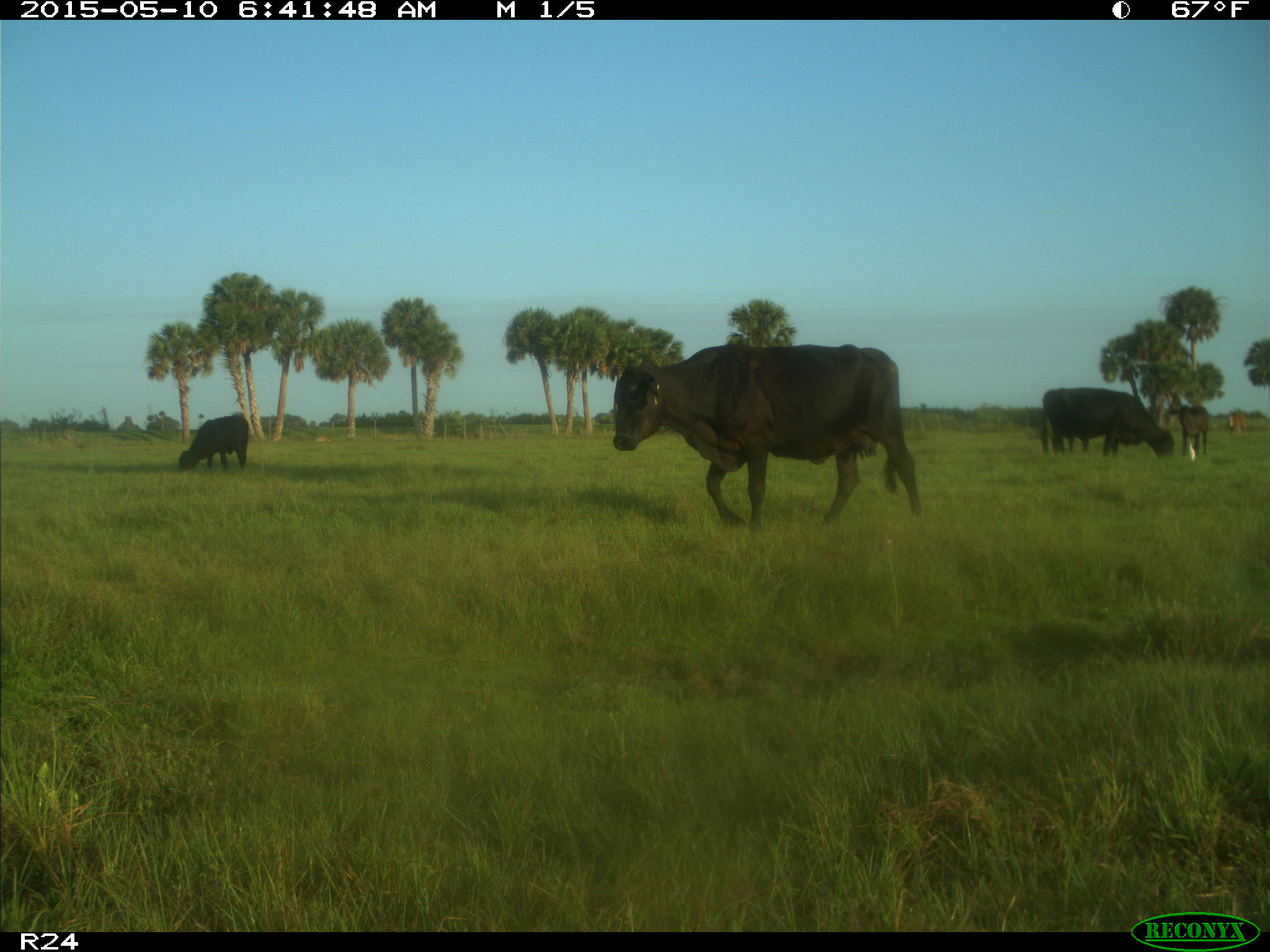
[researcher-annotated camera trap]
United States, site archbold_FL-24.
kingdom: Animalia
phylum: Chordata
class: Mammalia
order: Artiodactyla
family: Bovidae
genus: Bos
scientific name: Bos taurus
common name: domestic cow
Bos taurus (domestic cow).